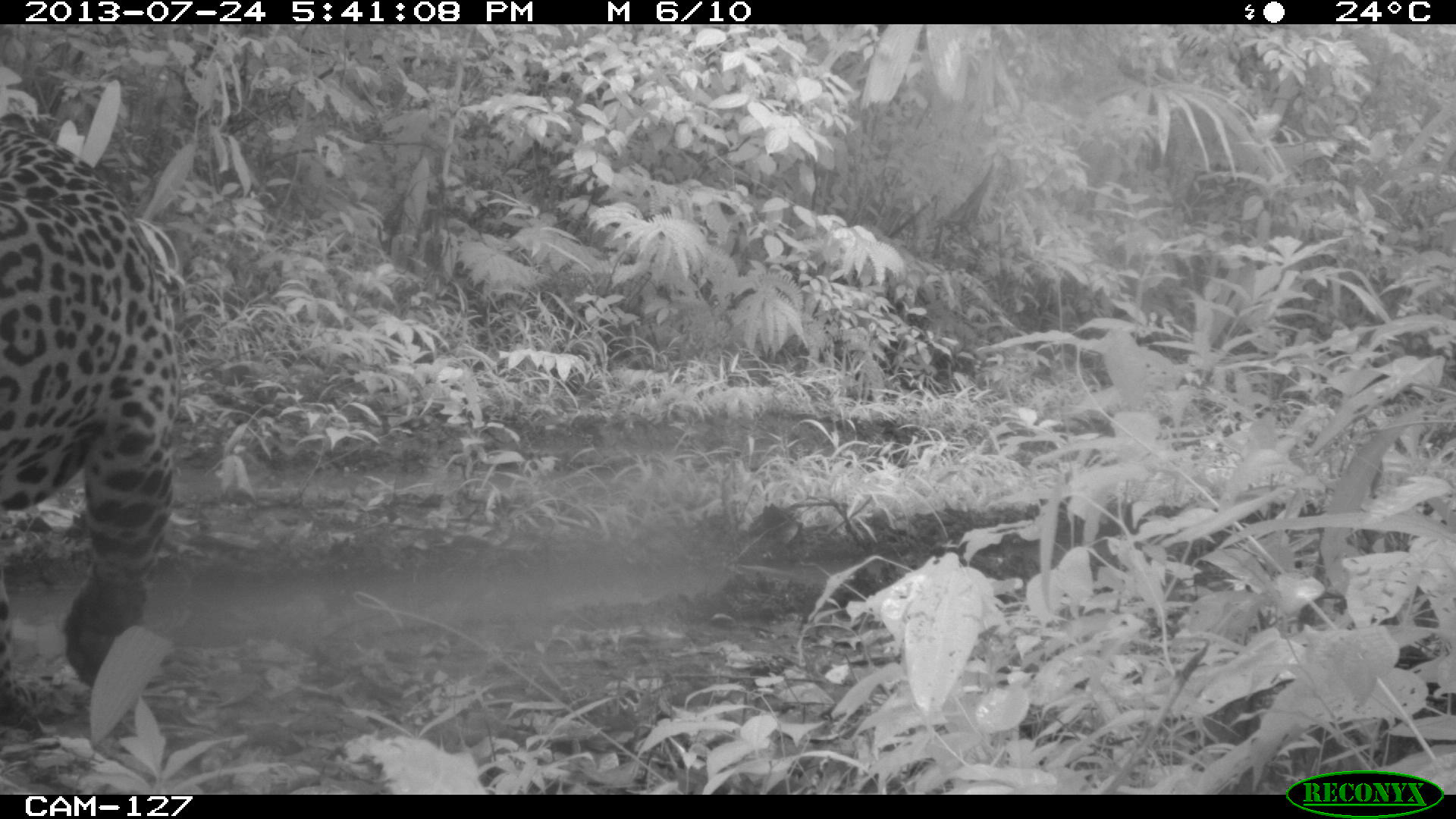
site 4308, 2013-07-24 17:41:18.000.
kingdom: Animalia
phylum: Chordata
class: Mammalia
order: Carnivora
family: Felidae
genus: Panthera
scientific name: Panthera onca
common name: jaguar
Panthera onca (jaguar), count 1.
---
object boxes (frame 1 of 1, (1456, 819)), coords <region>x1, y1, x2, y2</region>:
panthera onca: <region>0, 118, 179, 727</region>